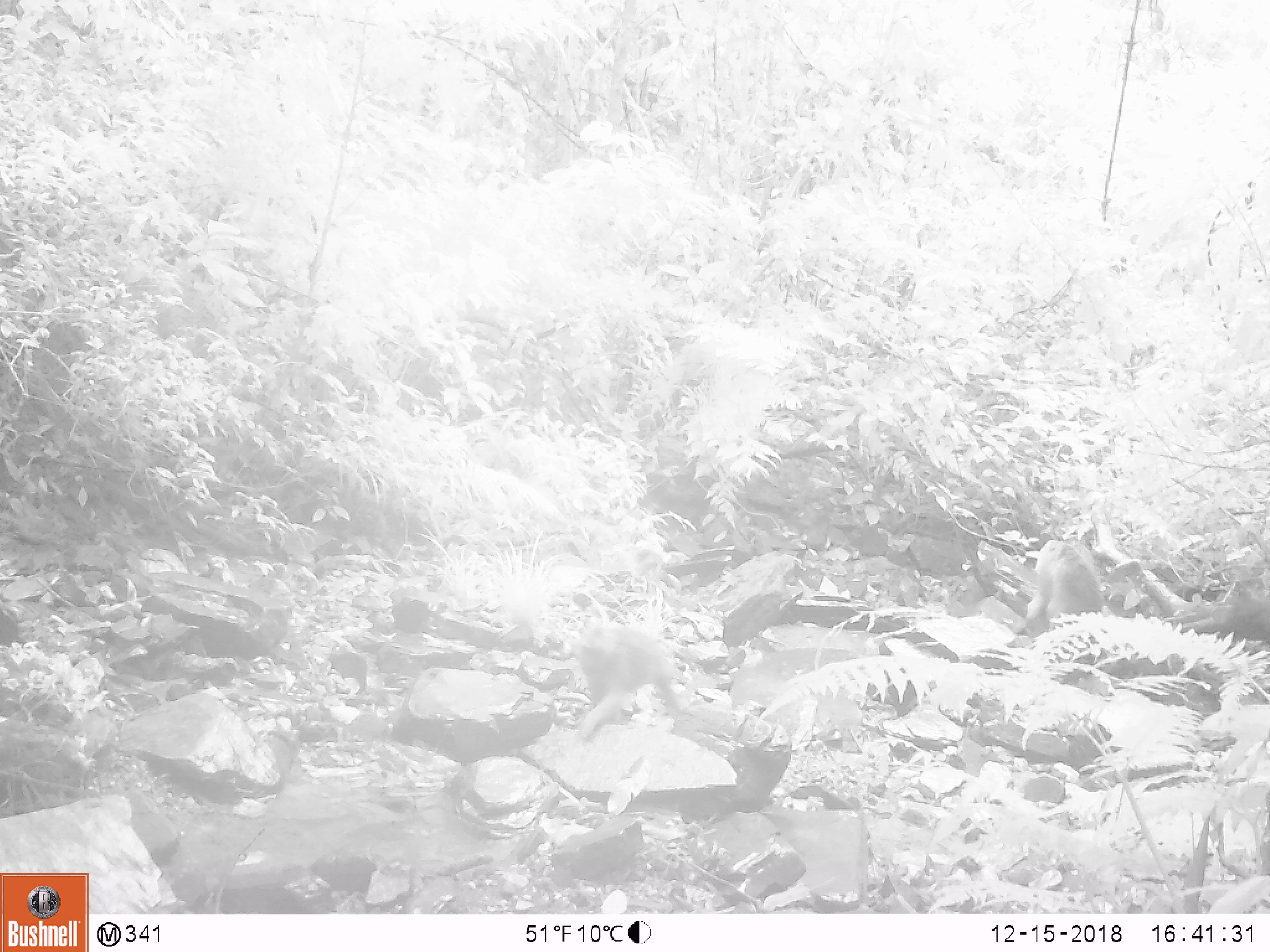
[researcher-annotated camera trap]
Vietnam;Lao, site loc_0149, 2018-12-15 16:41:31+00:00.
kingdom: Animalia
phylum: Chordata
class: Mammalia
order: Primates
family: Cercopithecidae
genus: Macaca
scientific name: Macaca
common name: macaques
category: assam or rhesus macaque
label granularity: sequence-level